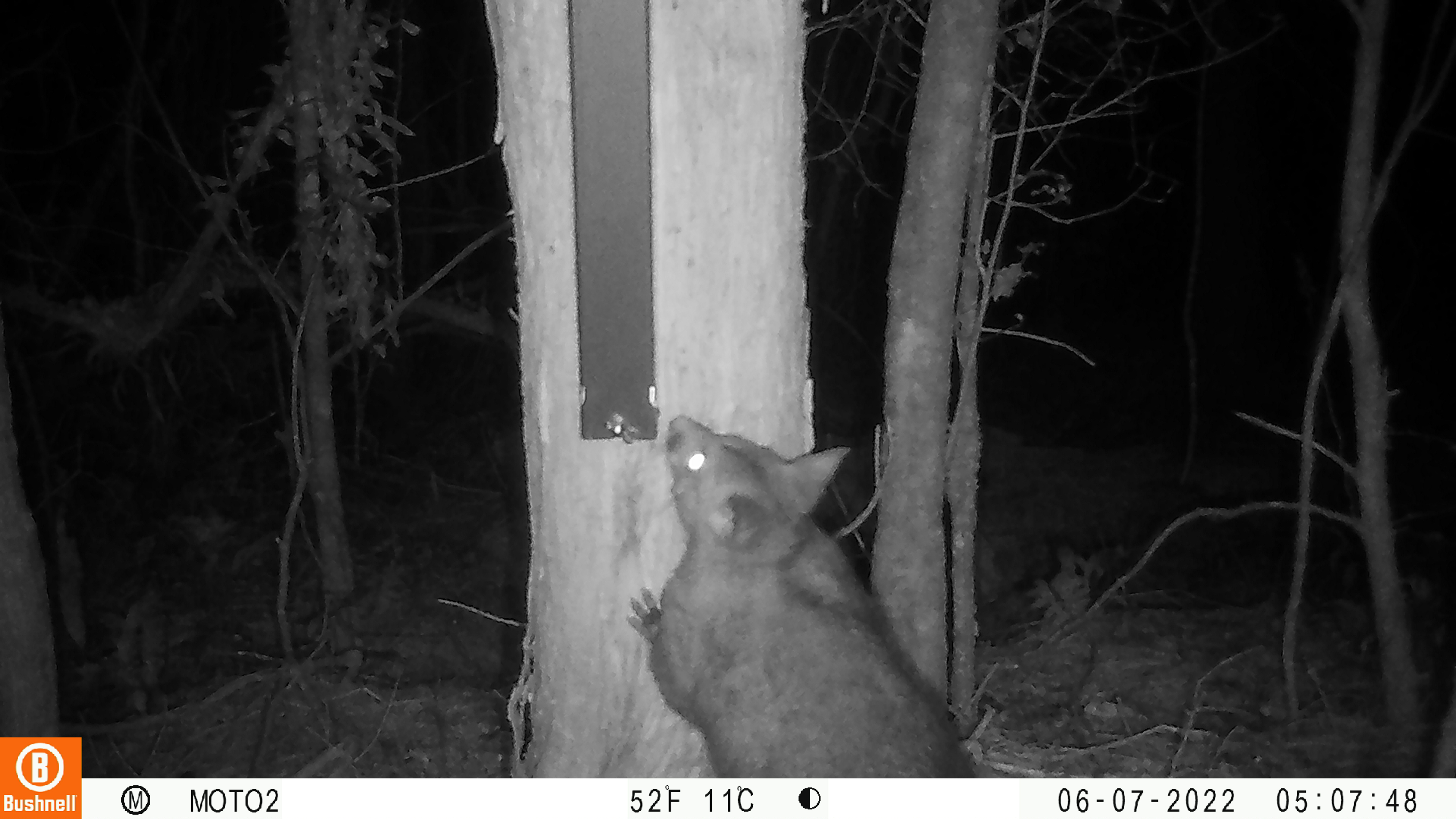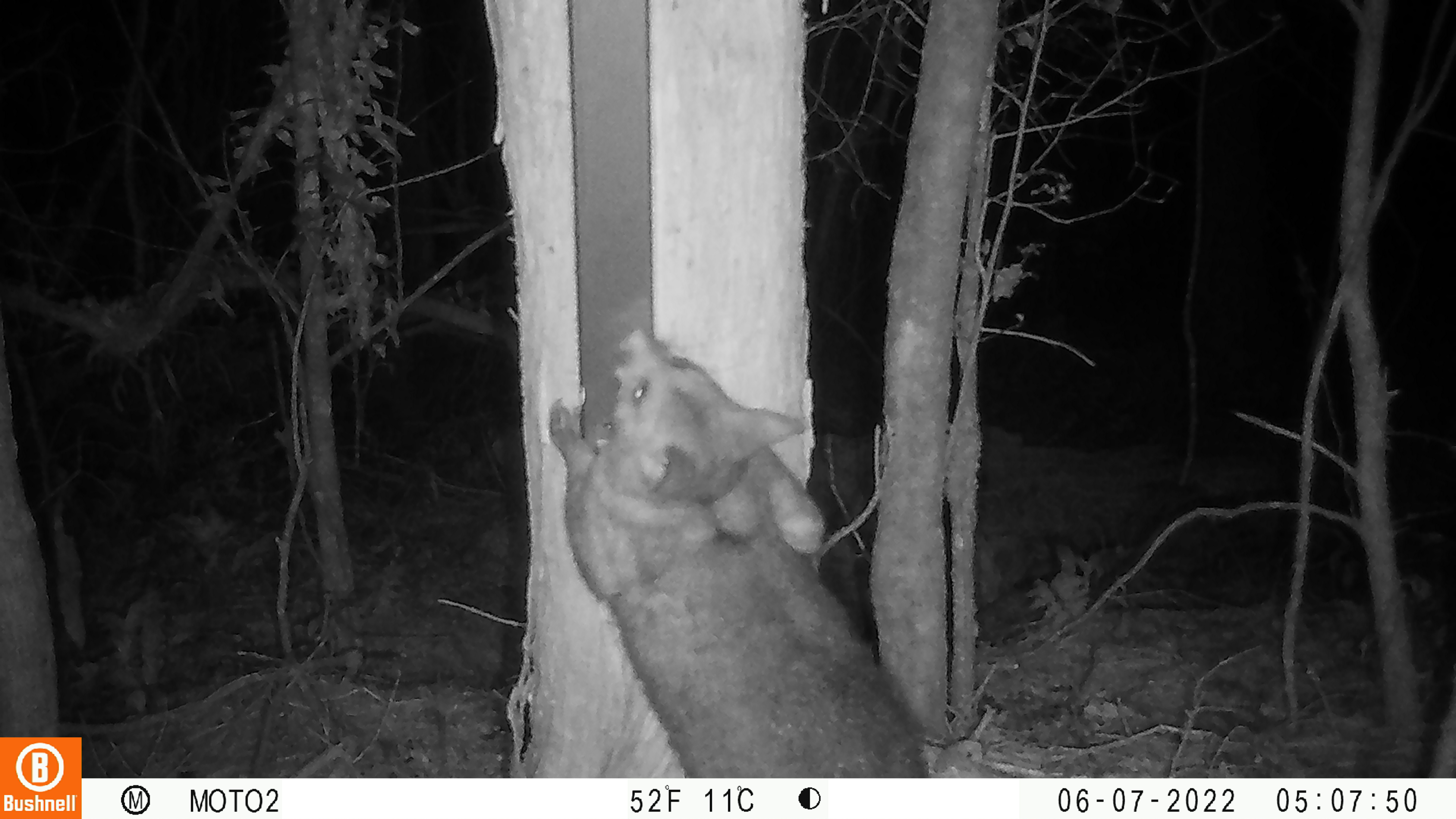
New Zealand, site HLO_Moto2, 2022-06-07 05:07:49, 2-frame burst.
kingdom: Animalia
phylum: Chordata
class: Mammalia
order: Diprotodontia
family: Phalangeridae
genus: Trichosurus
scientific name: Trichosurus vulpecula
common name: common brushtail possum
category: possum